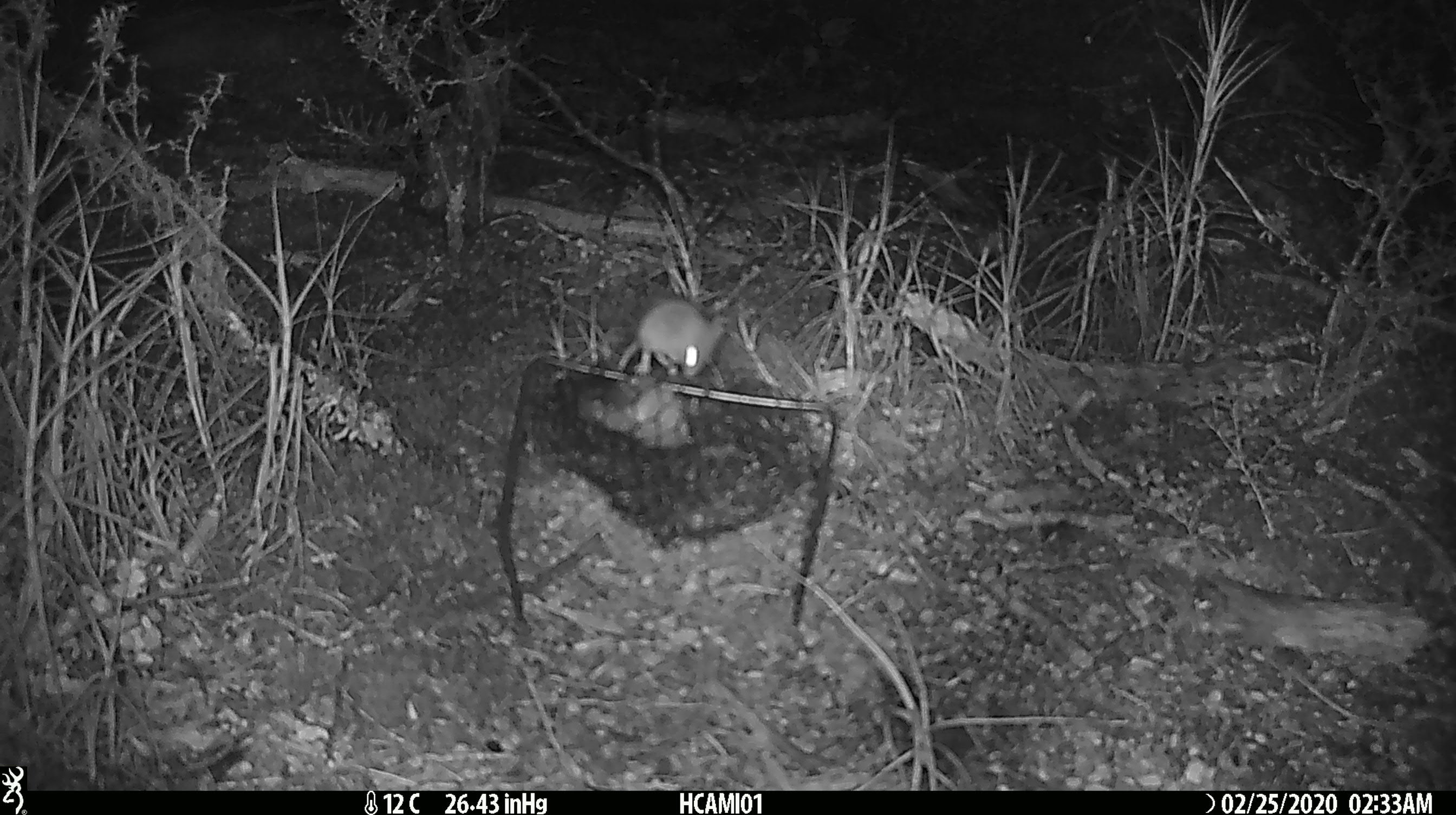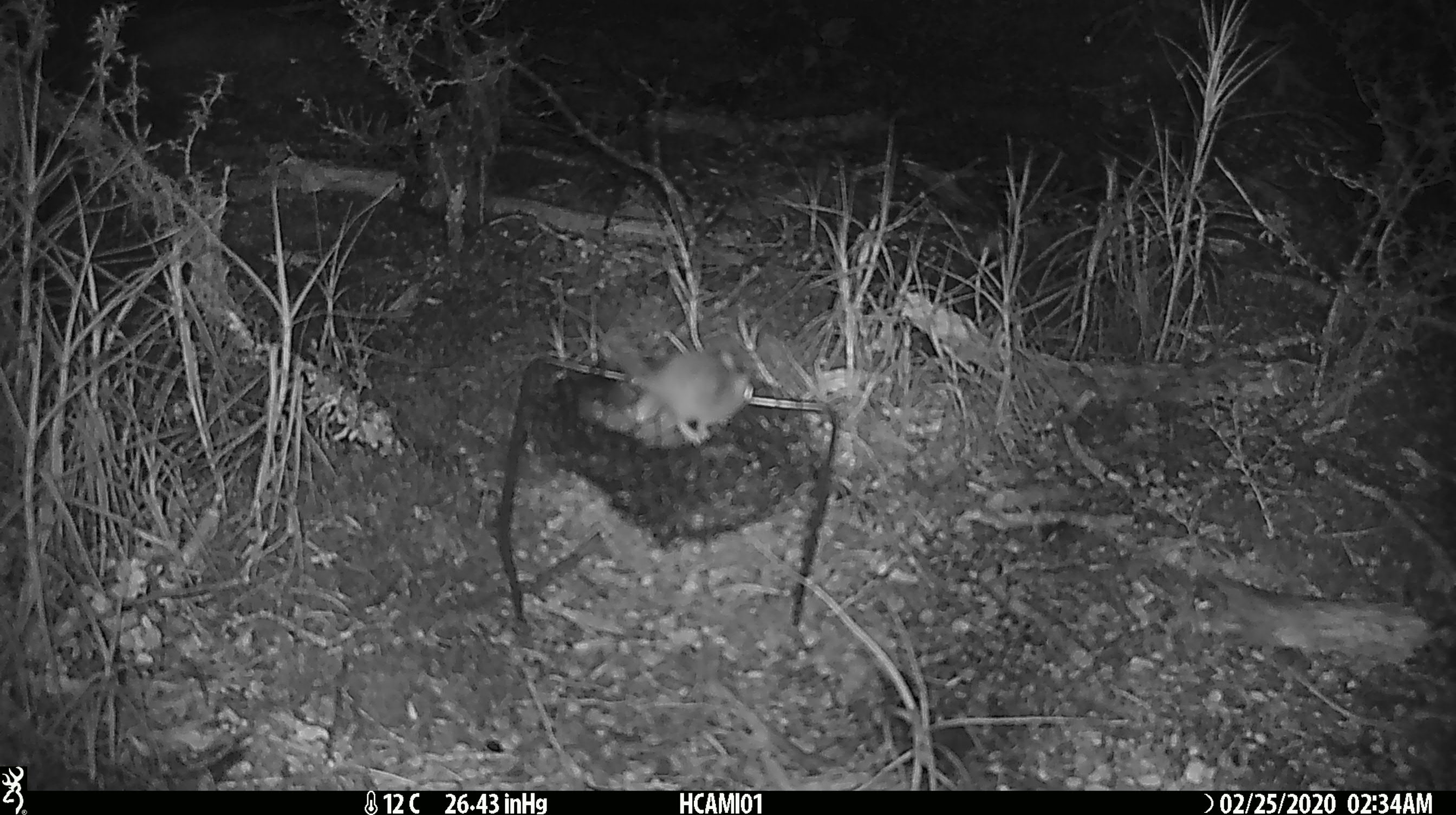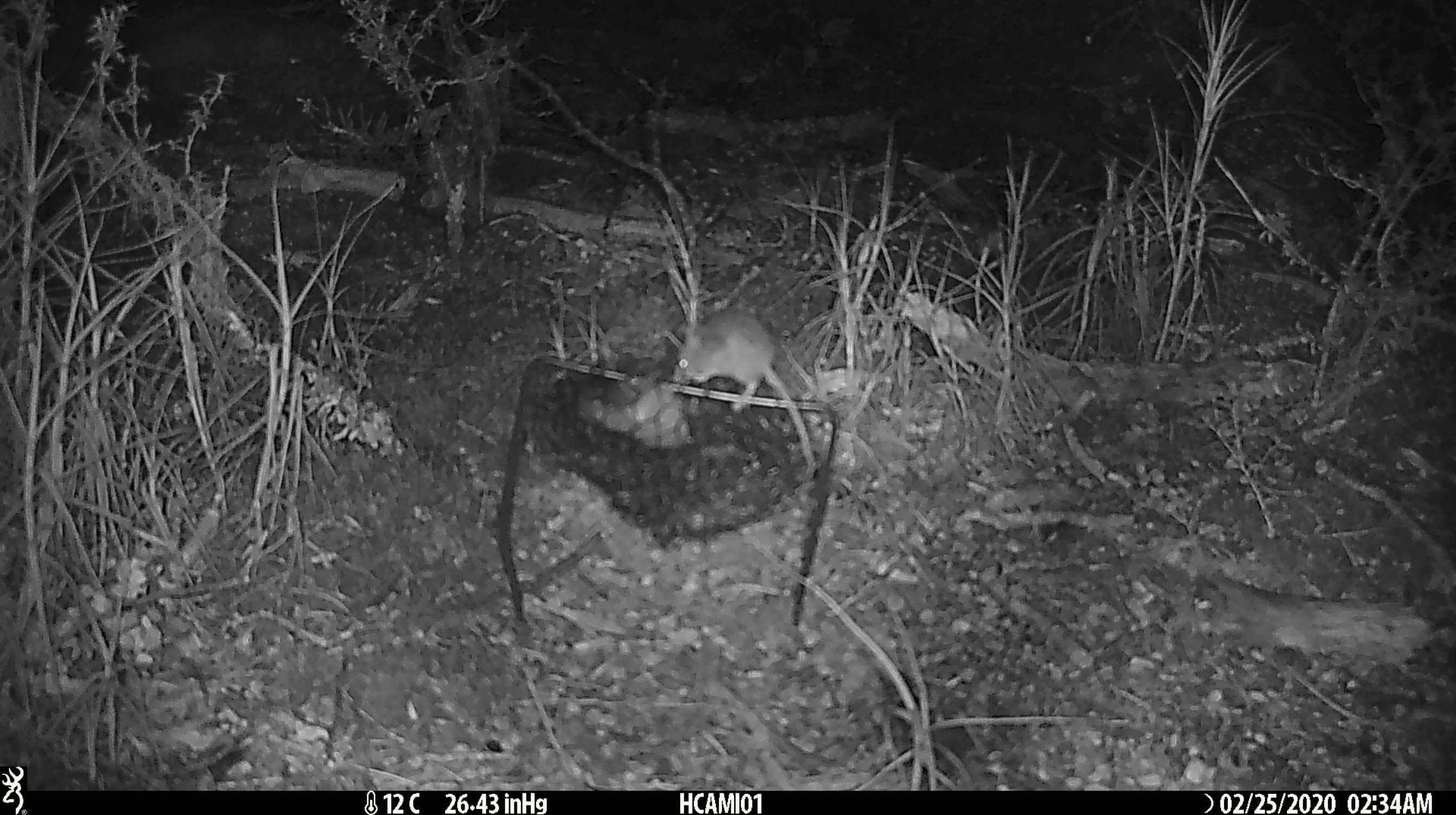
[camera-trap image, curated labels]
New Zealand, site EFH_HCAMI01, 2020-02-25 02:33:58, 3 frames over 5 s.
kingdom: Animalia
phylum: Chordata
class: Mammalia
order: Rodentia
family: Muridae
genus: Mus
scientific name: Mus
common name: mouse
Mouse (Mus).